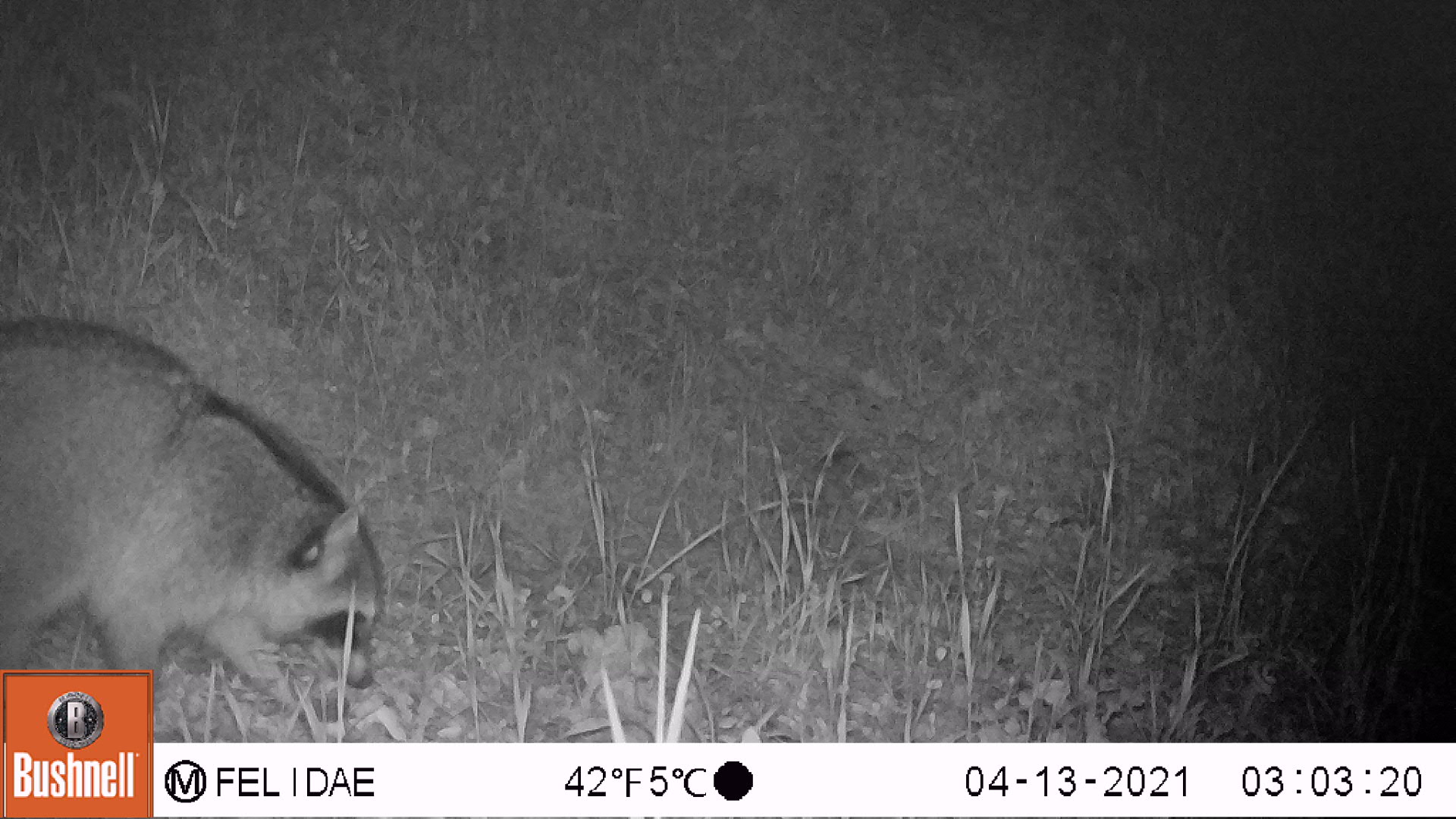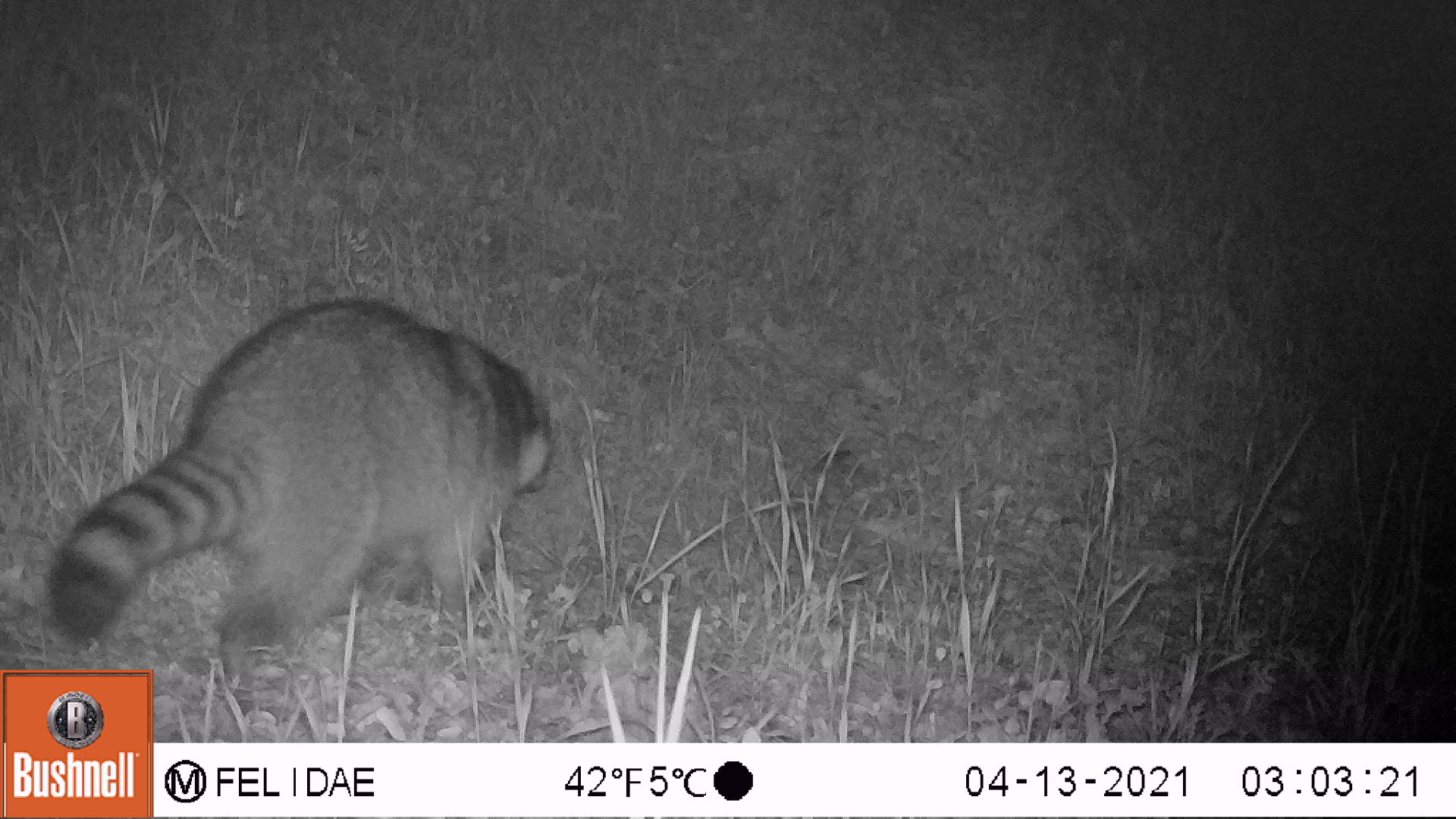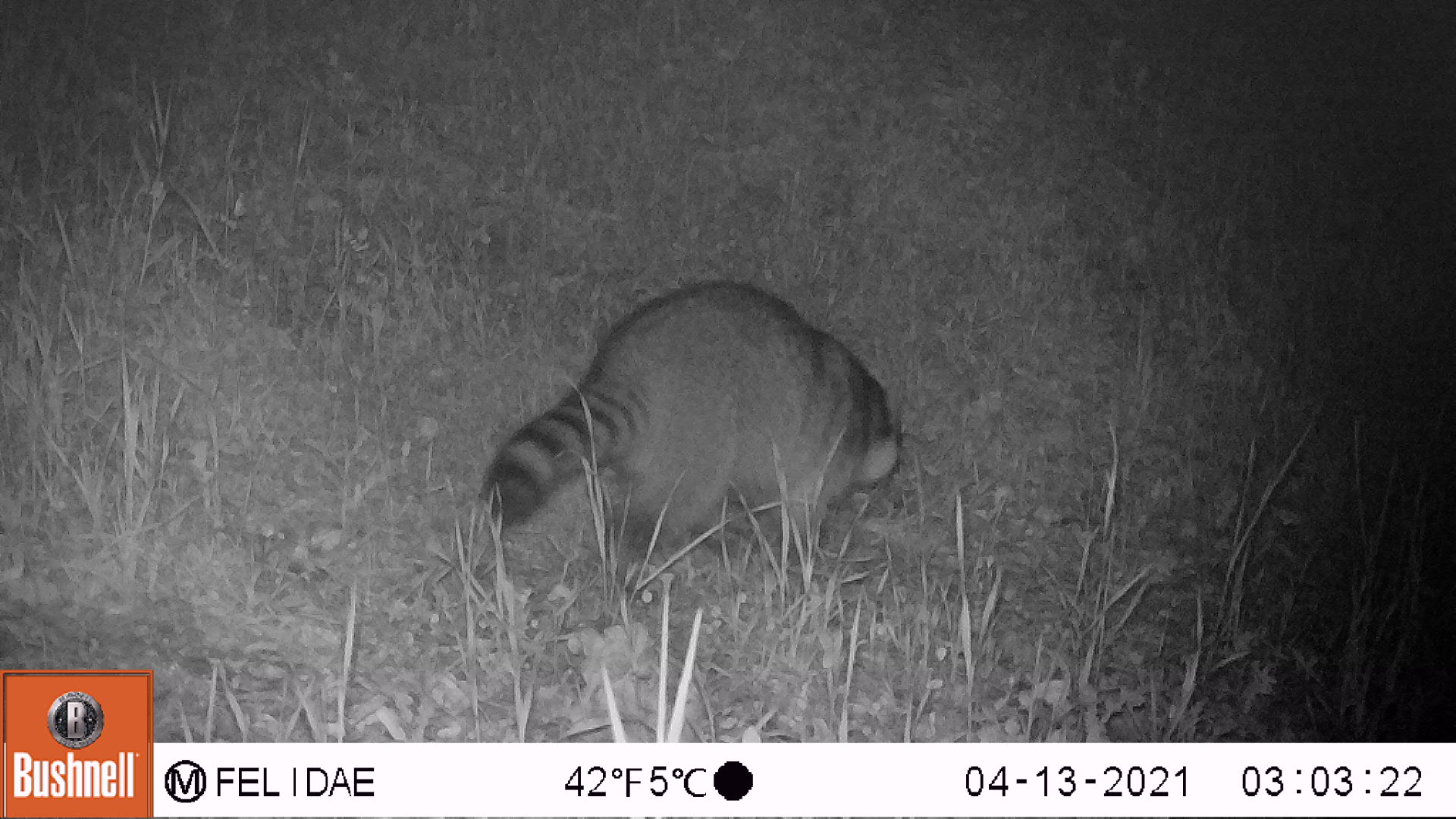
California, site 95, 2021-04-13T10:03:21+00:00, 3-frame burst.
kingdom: Animalia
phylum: Chordata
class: Mammalia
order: Carnivora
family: Procyonidae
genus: Procyon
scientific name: Procyon lotor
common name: raccoon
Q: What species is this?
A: Raccoon (Procyon lotor).